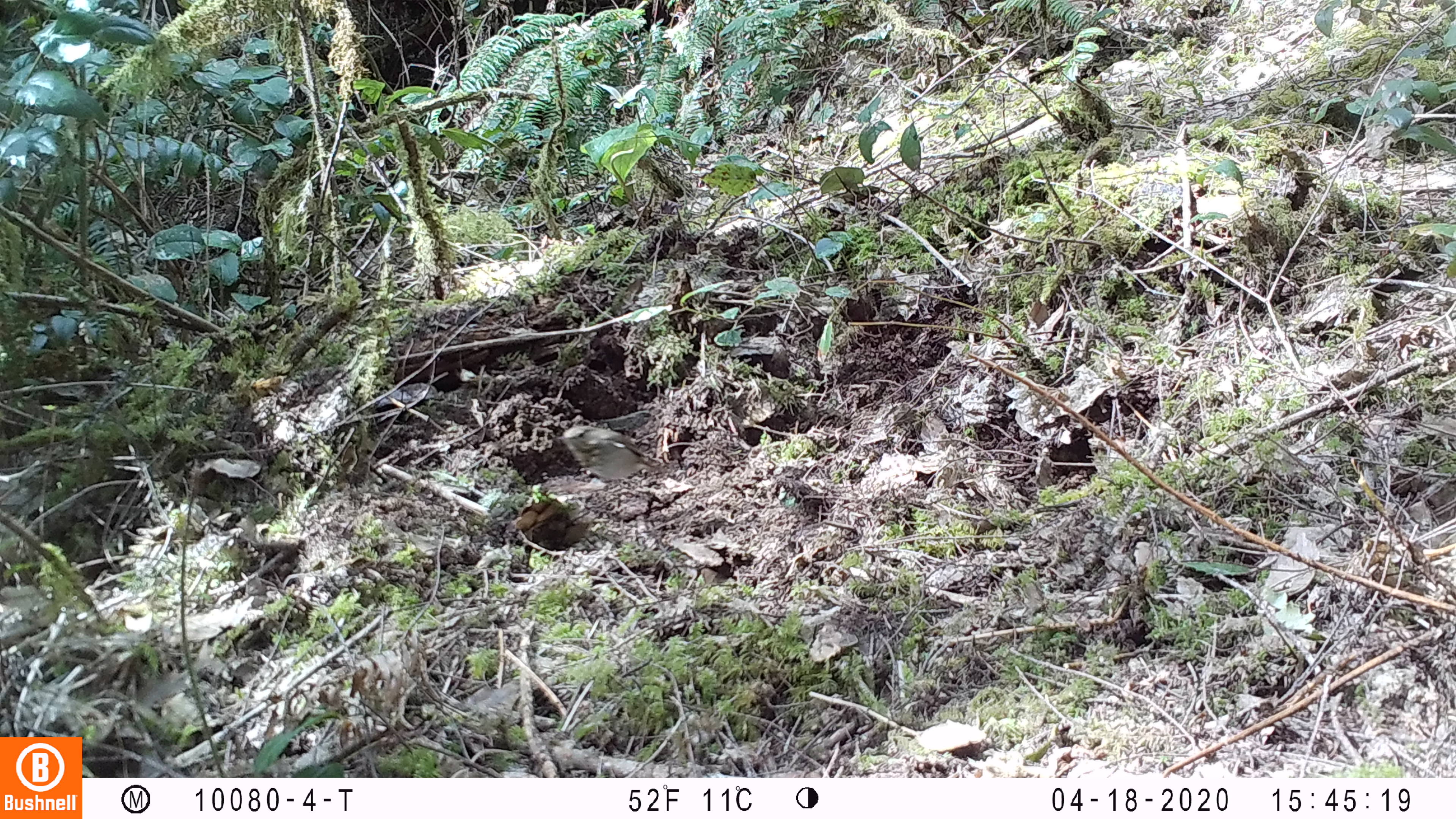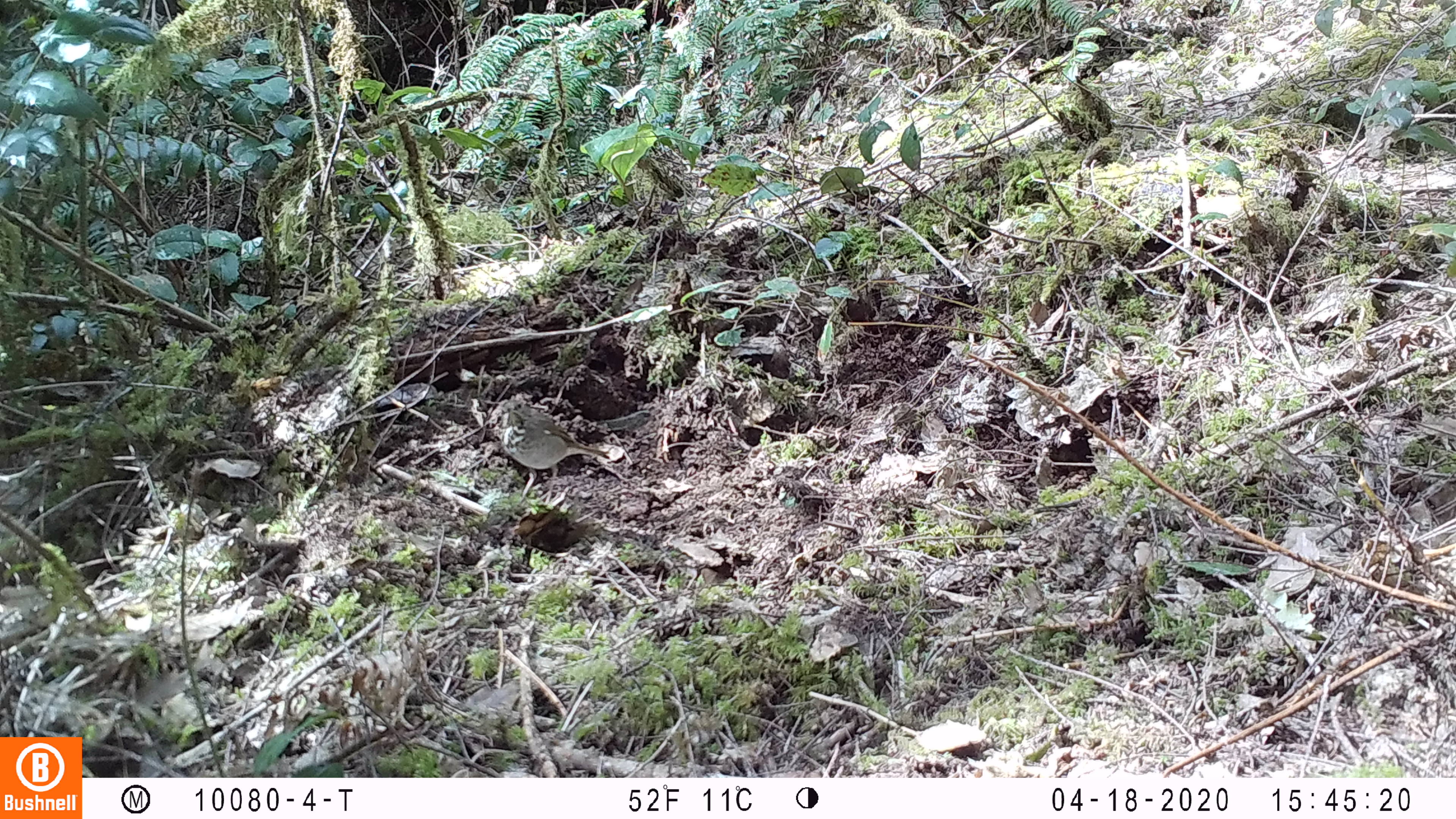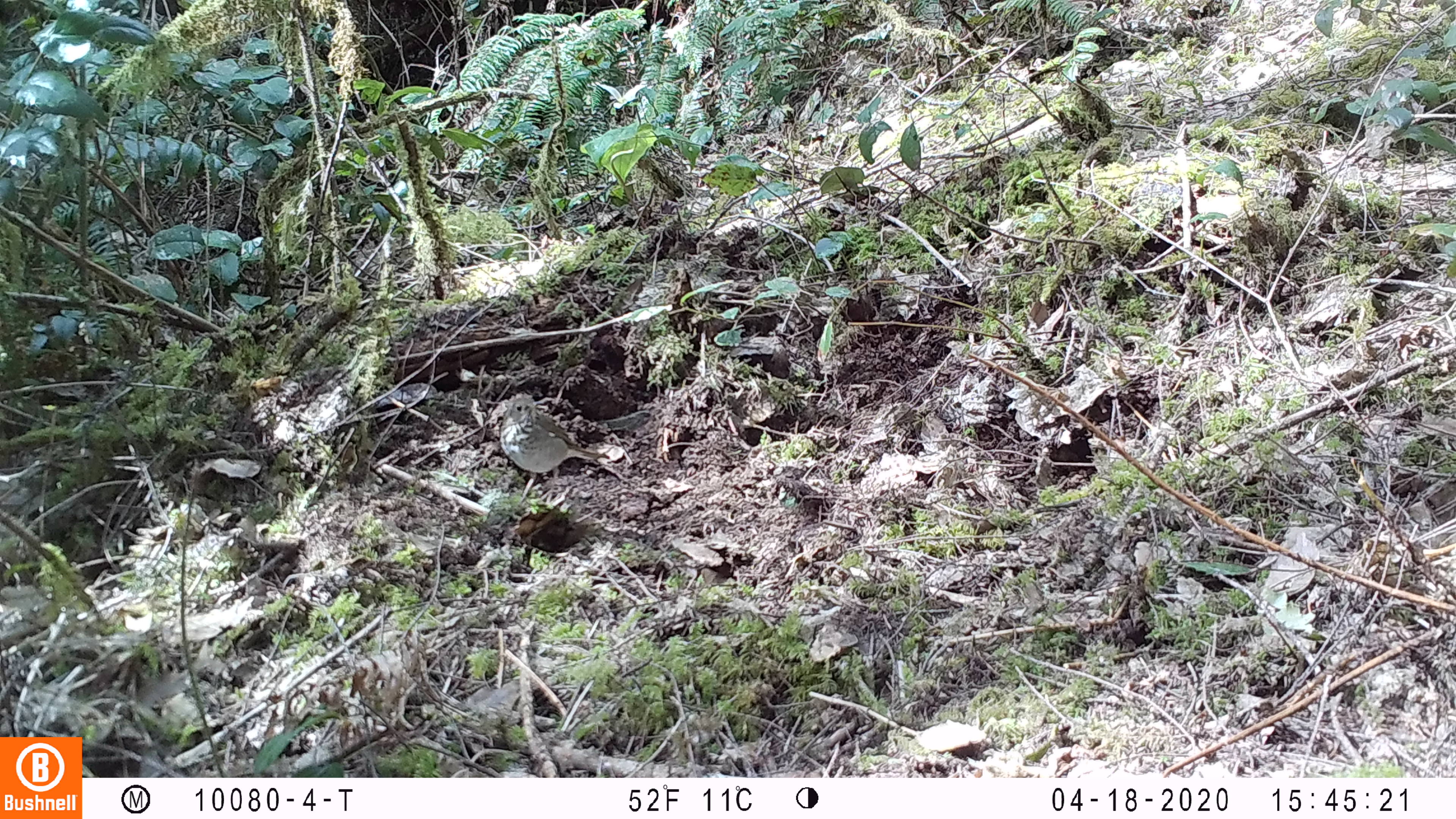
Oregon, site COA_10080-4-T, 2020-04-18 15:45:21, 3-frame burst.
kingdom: Animalia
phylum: Chordata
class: Aves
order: Passeriformes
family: Turdidae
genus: Catharus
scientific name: Catharus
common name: brown thrushes and nightingale-thrushes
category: catharus species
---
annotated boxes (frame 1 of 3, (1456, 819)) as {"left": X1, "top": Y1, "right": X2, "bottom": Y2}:
catharus species: {"left": 548, "top": 421, "right": 675, "bottom": 518}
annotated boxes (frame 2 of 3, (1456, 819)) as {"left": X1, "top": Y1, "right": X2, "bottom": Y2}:
catharus species: {"left": 487, "top": 386, "right": 623, "bottom": 511}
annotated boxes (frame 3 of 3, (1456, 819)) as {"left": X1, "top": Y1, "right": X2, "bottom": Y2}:
catharus species: {"left": 493, "top": 386, "right": 624, "bottom": 518}